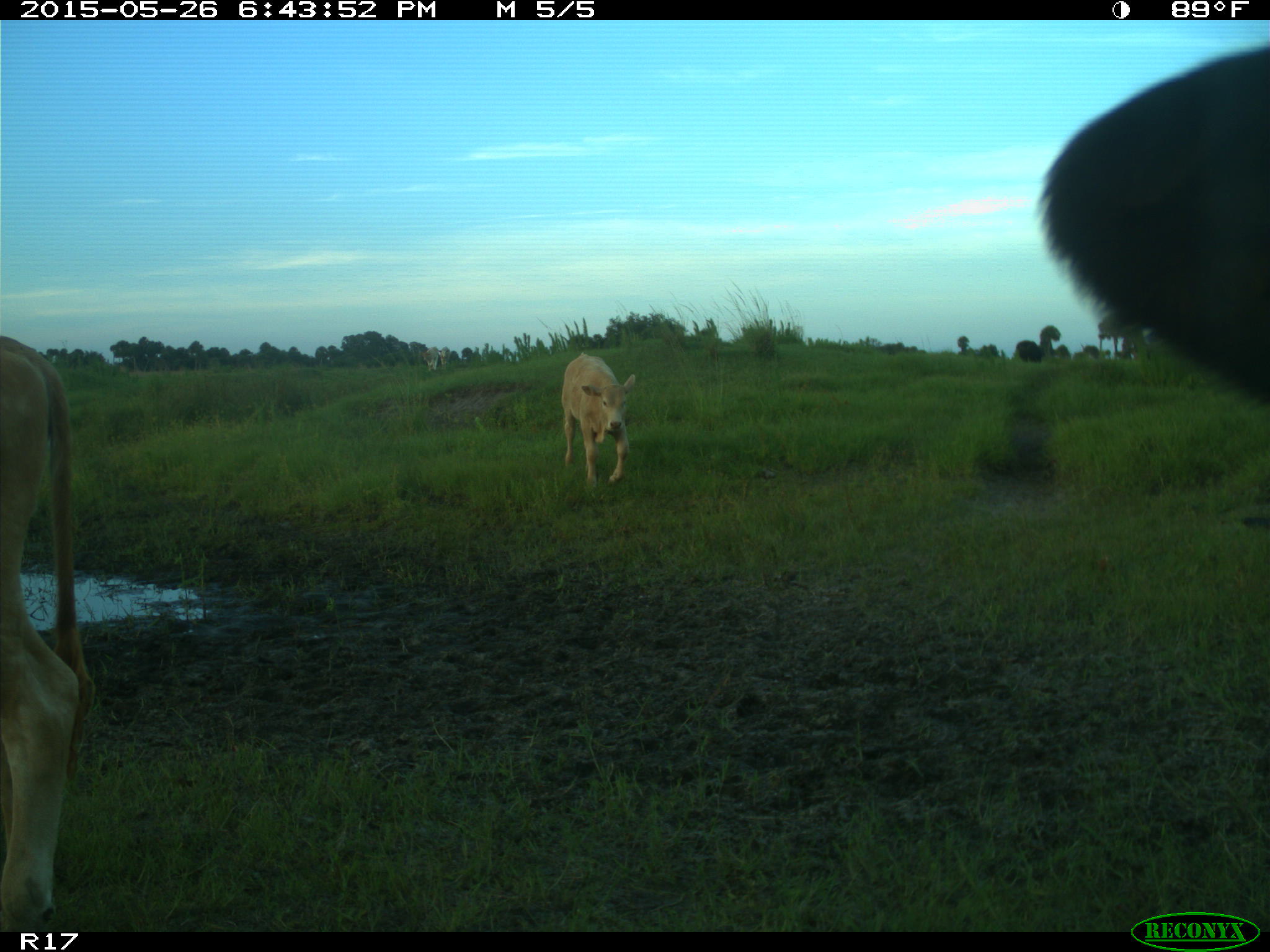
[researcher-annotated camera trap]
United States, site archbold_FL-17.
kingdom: Animalia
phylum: Chordata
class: Mammalia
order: Artiodactyla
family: Bovidae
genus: Bos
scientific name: Bos taurus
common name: domestic cow